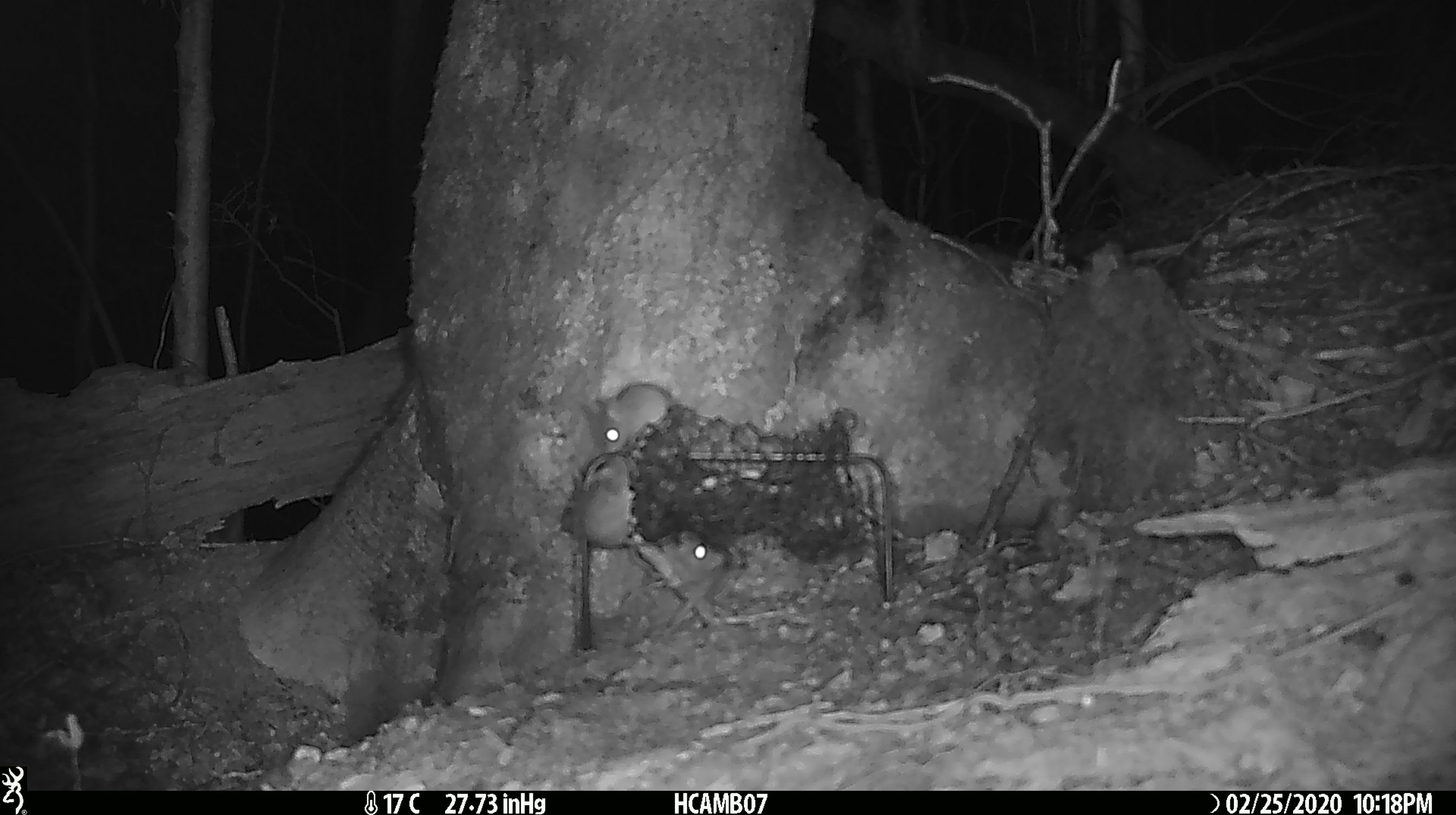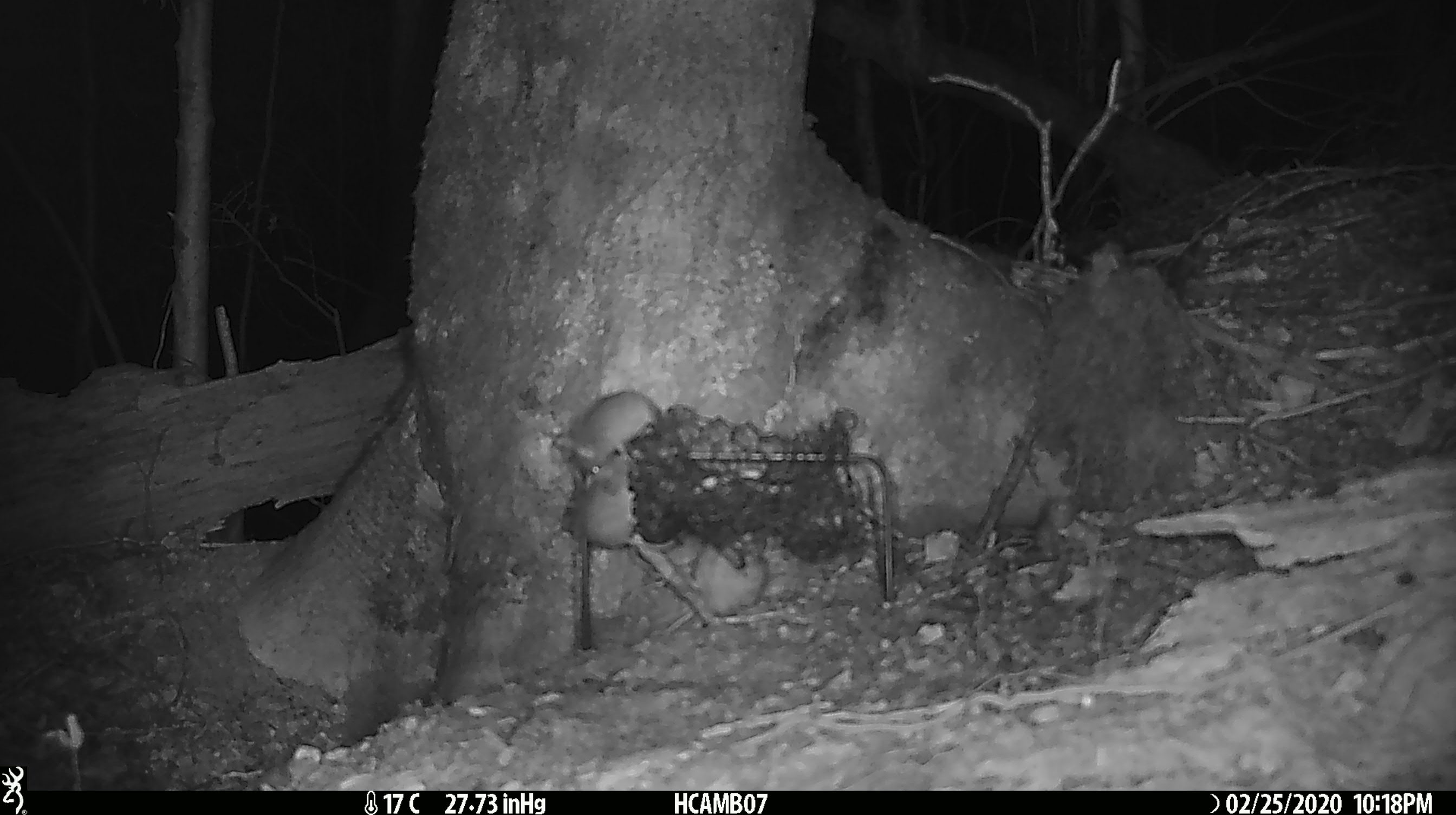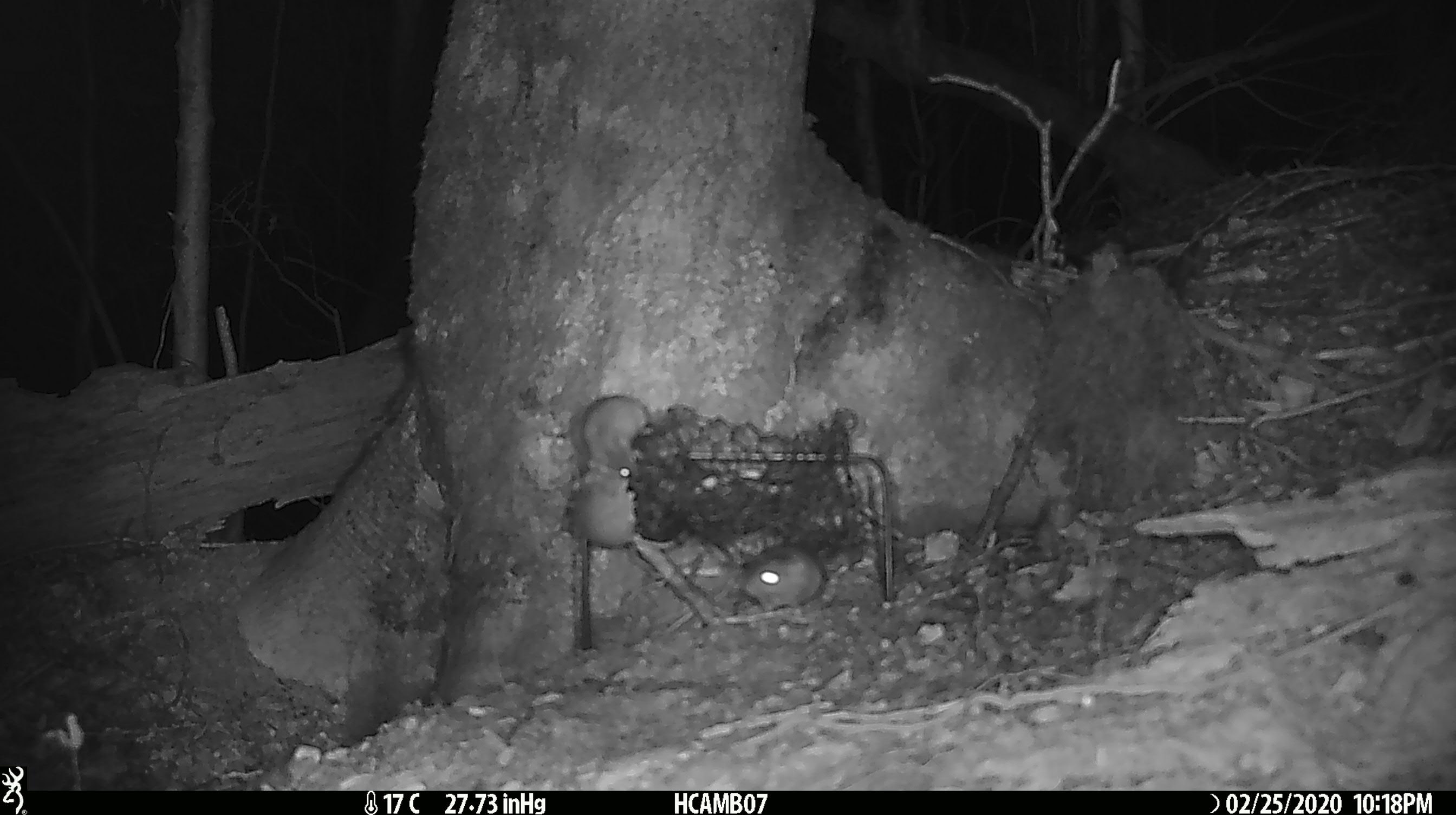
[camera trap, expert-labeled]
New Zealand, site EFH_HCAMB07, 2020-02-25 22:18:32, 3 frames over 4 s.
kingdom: Animalia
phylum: Chordata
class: Mammalia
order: Rodentia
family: Muridae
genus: Mus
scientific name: Mus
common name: mouse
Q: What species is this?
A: Mouse (Mus).